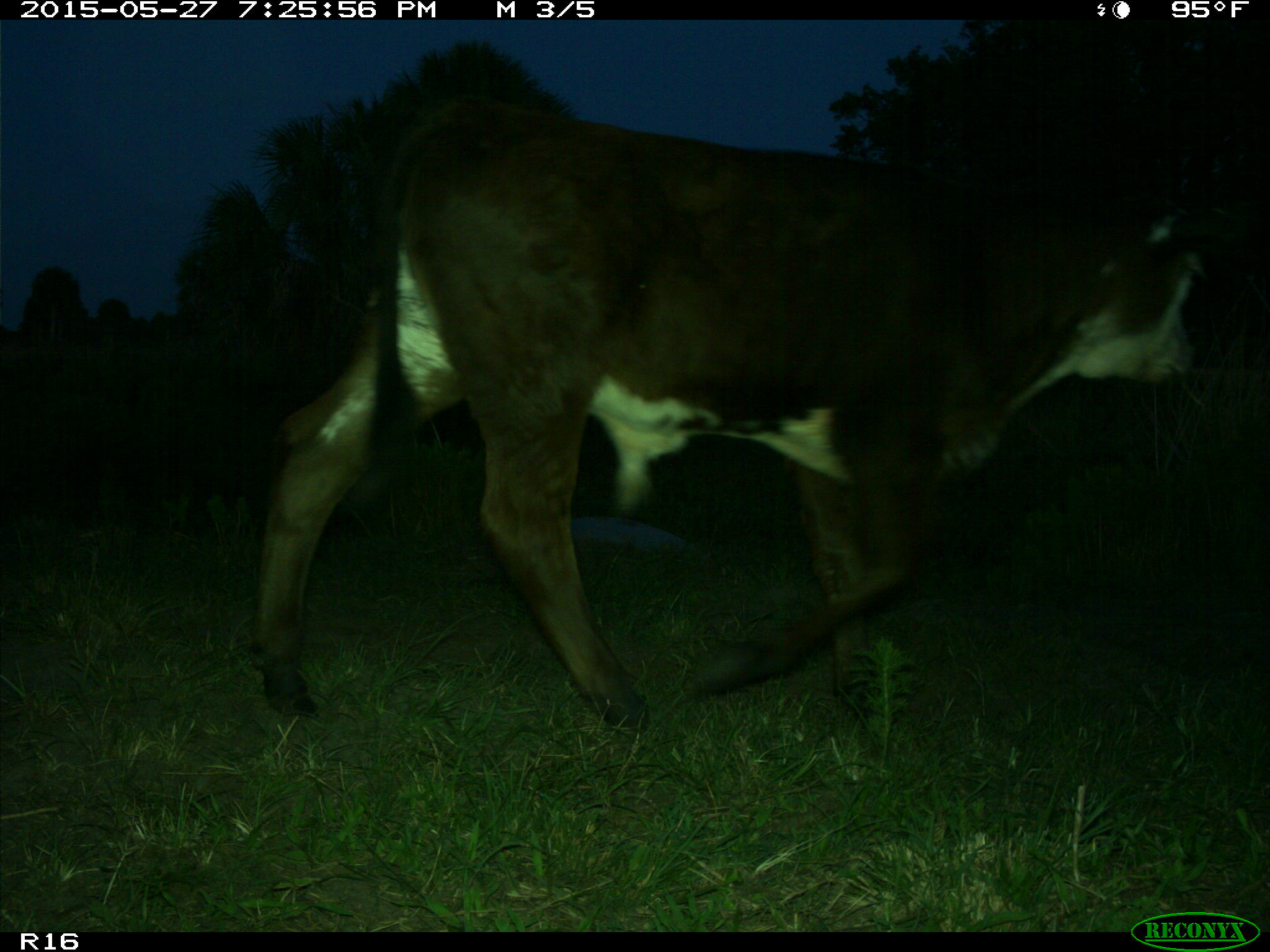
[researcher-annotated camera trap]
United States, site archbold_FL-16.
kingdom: Animalia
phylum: Chordata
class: Mammalia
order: Artiodactyla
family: Bovidae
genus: Bos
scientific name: Bos taurus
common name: domestic cow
Bos taurus (domestic cow).